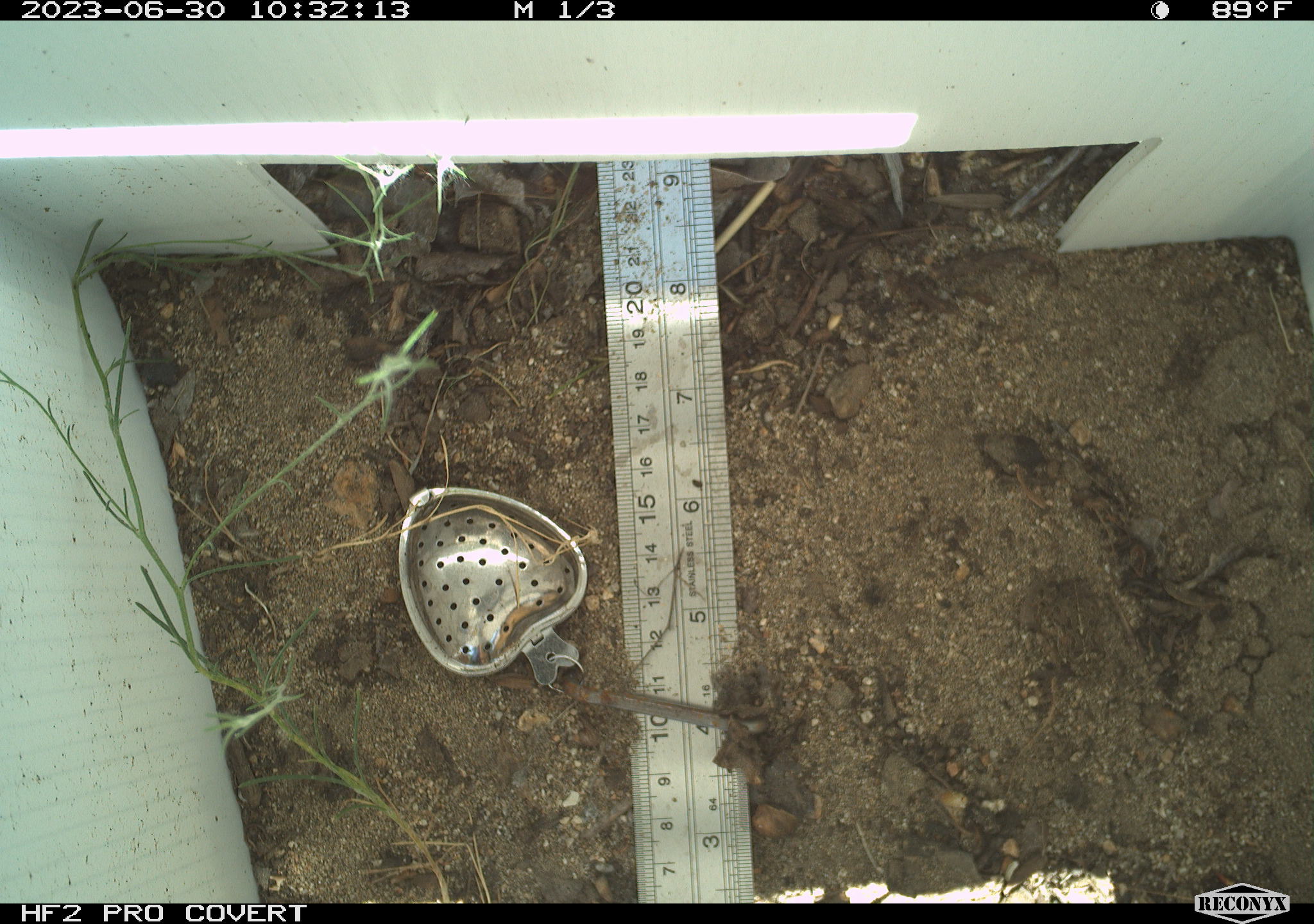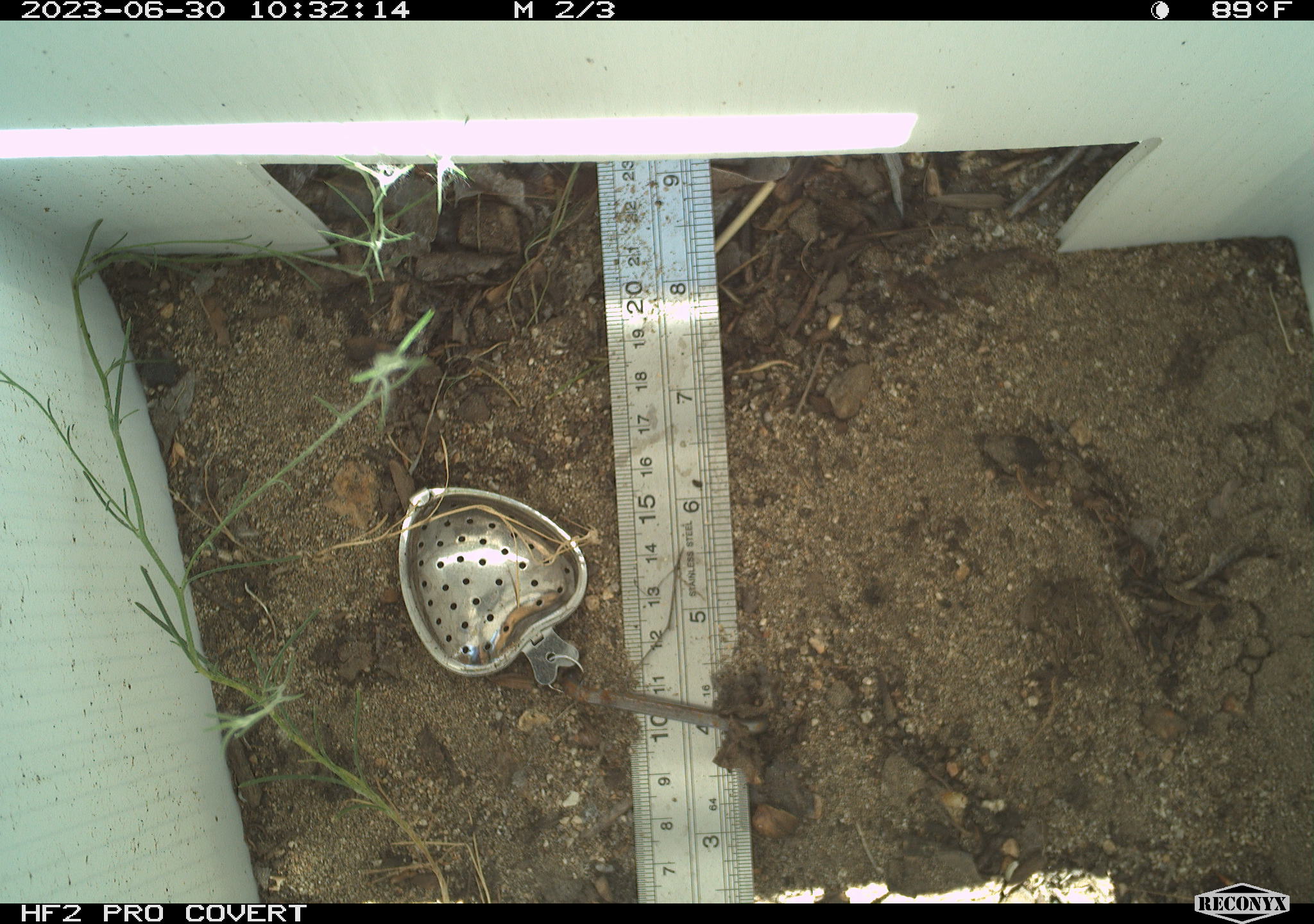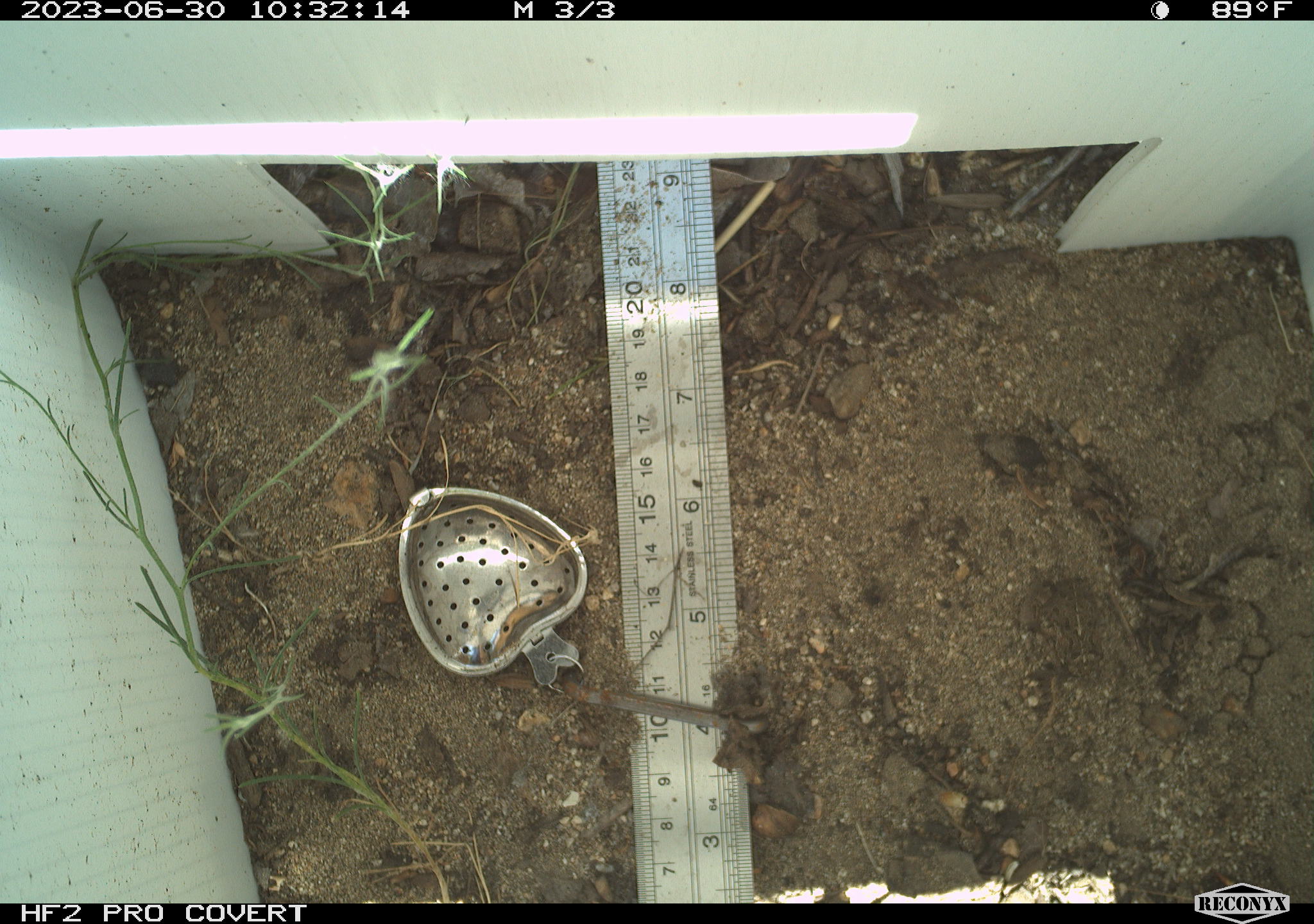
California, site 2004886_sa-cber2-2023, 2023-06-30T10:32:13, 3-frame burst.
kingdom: Animalia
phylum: Chordata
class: Amphibia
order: Anura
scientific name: Anura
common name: frogs